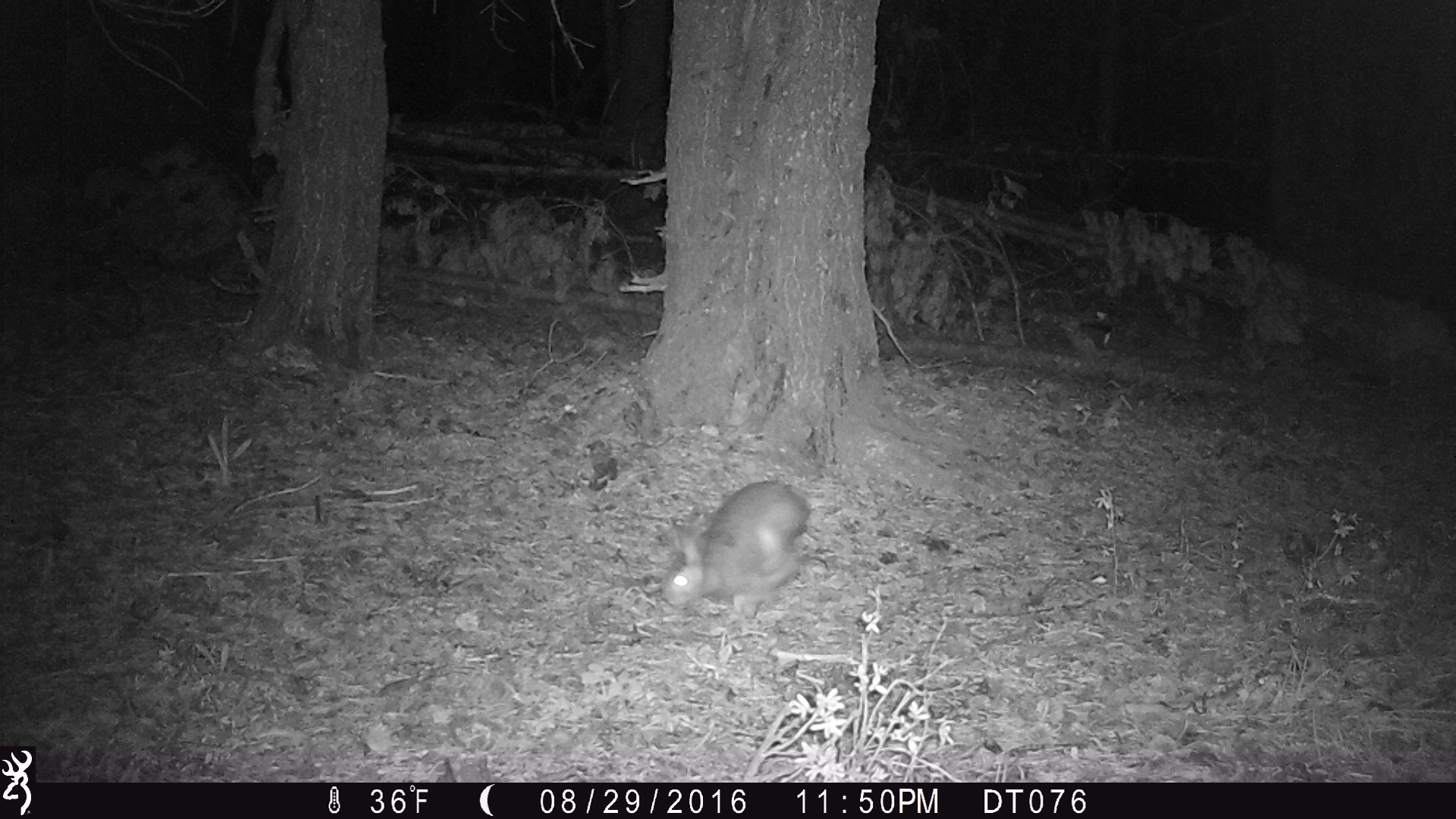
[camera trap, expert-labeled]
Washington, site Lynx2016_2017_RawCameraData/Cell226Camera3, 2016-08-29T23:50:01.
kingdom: Animalia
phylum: Chordata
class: Mammalia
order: Lagomorpha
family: Leporidae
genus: Lepus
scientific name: Lepus americanus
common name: snowshoe hare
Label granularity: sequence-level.